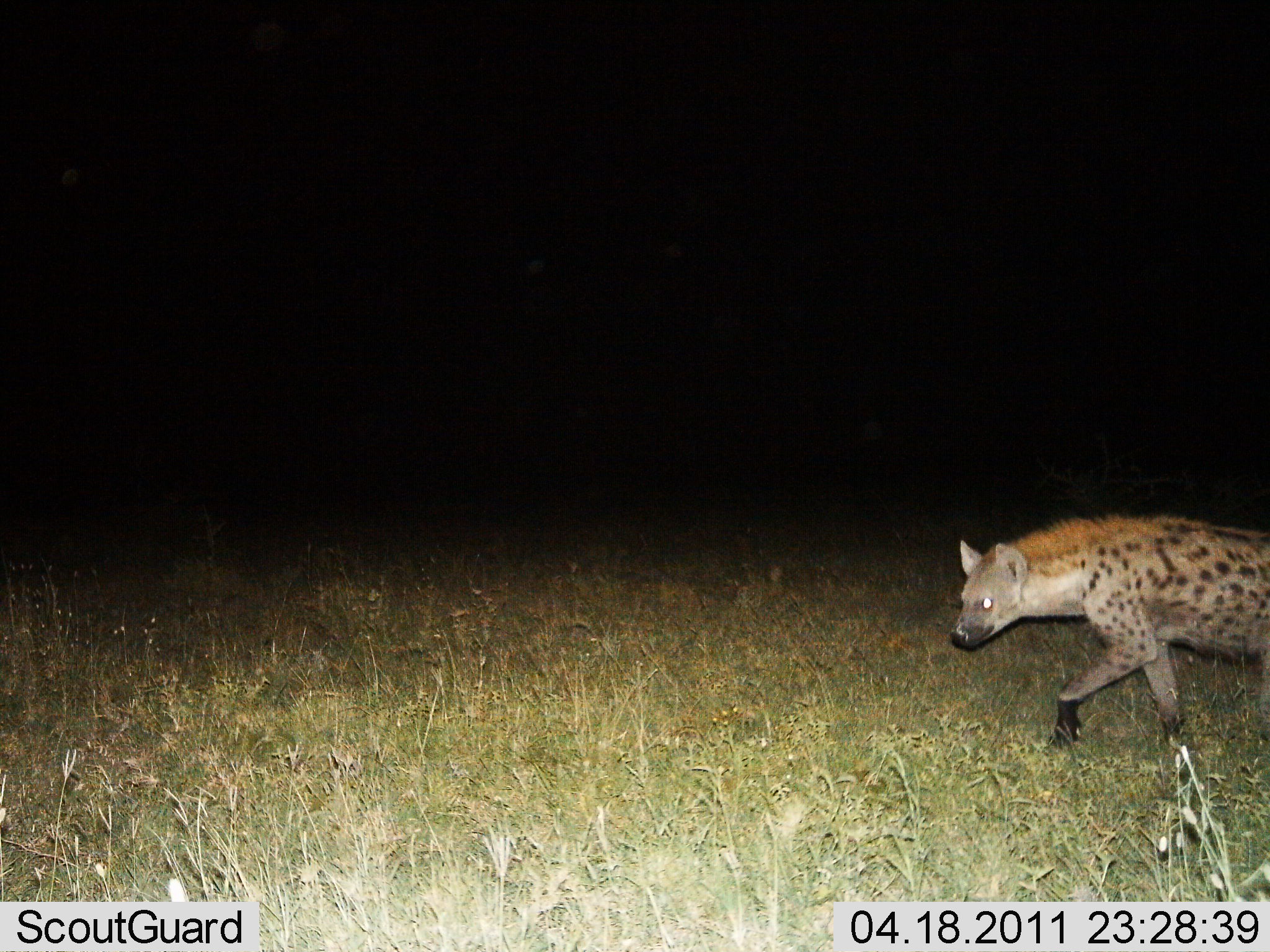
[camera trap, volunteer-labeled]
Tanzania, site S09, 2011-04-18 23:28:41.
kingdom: Animalia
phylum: Chordata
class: Mammalia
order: Carnivora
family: Hyaenidae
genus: Crocuta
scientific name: Crocuta crocuta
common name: spotted hyena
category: hyenaspotted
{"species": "hyenaspotted (spotted hyena) (Crocuta crocuta)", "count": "1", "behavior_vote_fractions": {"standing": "10%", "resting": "0%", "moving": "90%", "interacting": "0%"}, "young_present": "0%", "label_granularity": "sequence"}